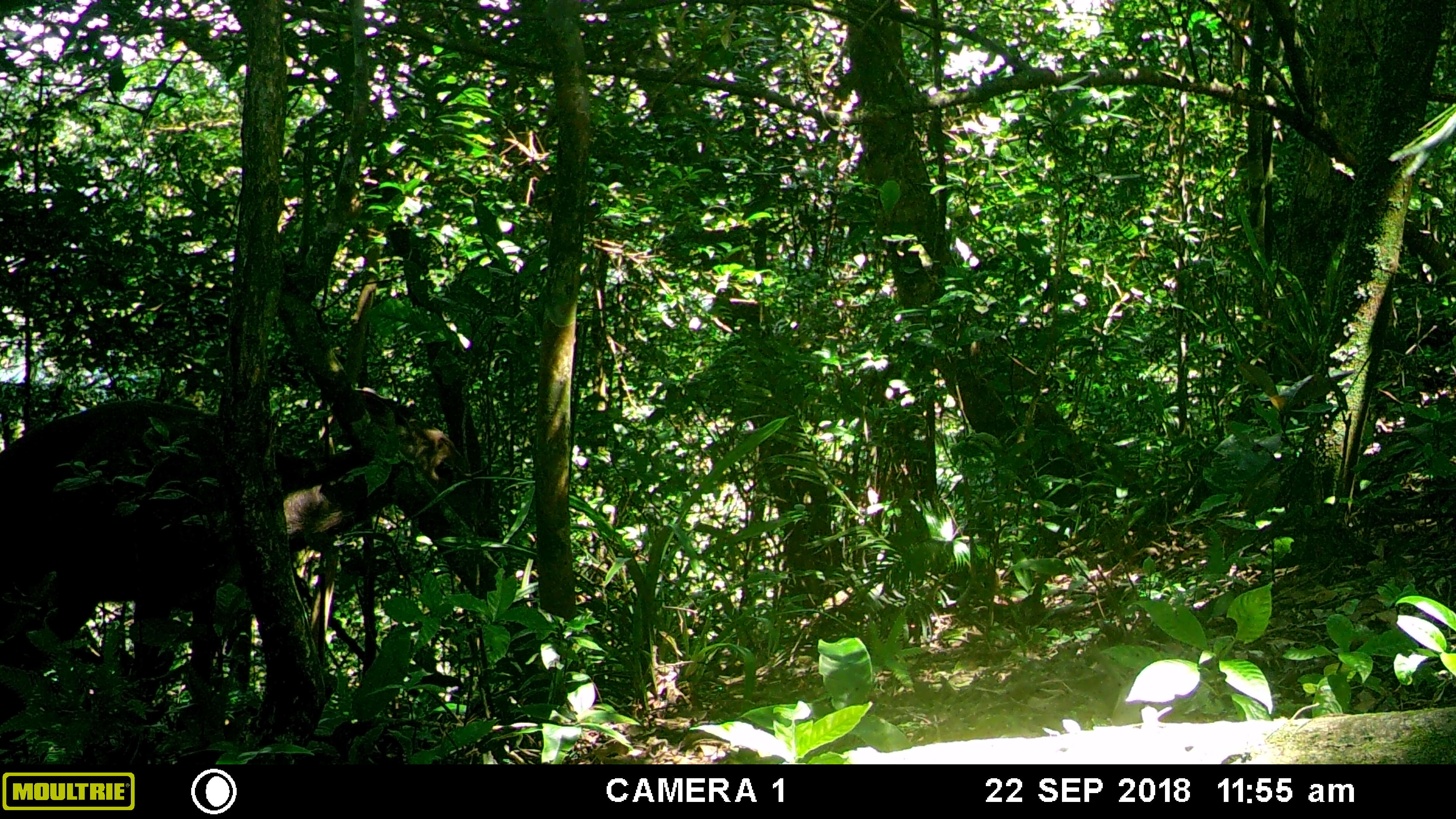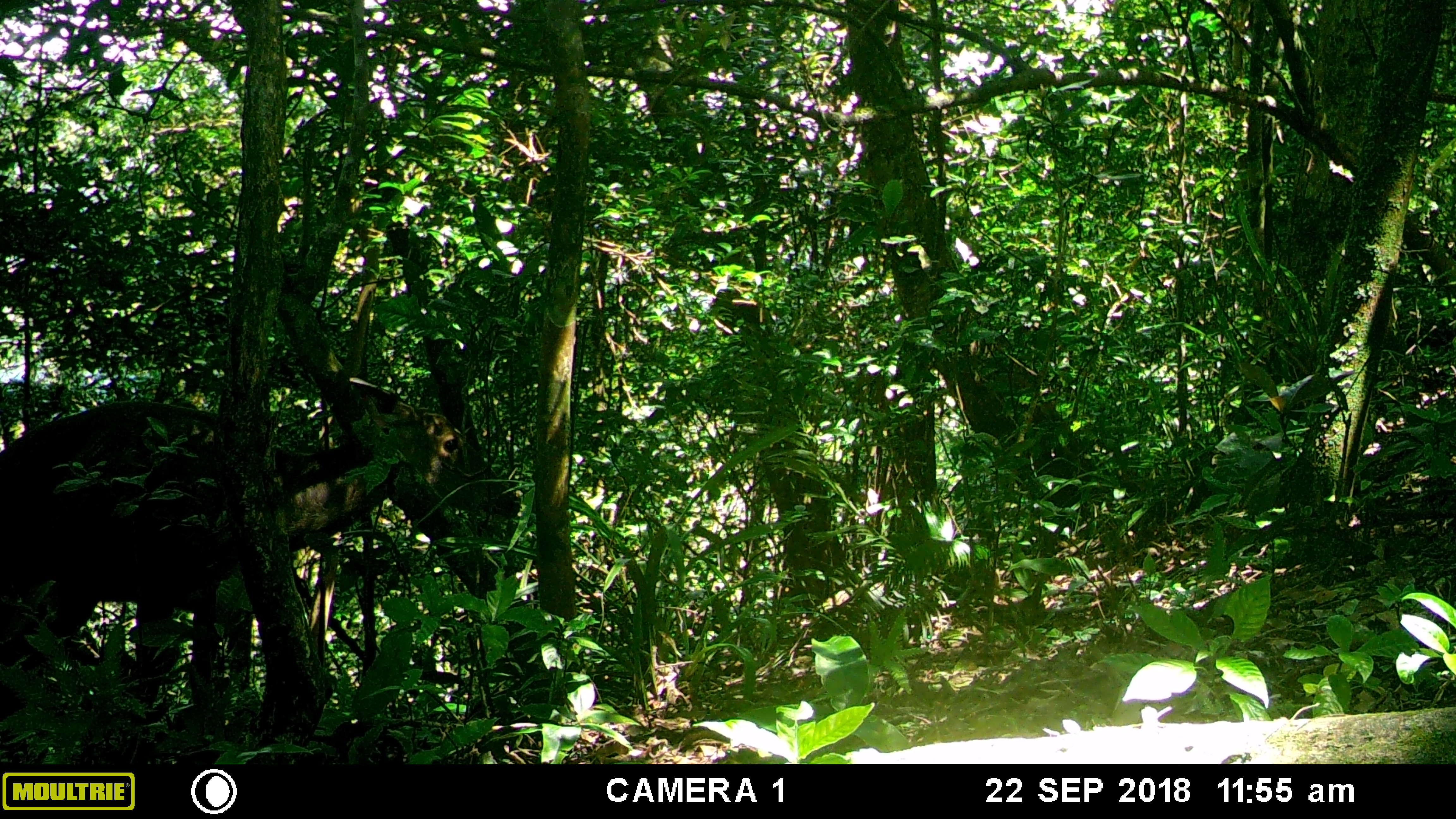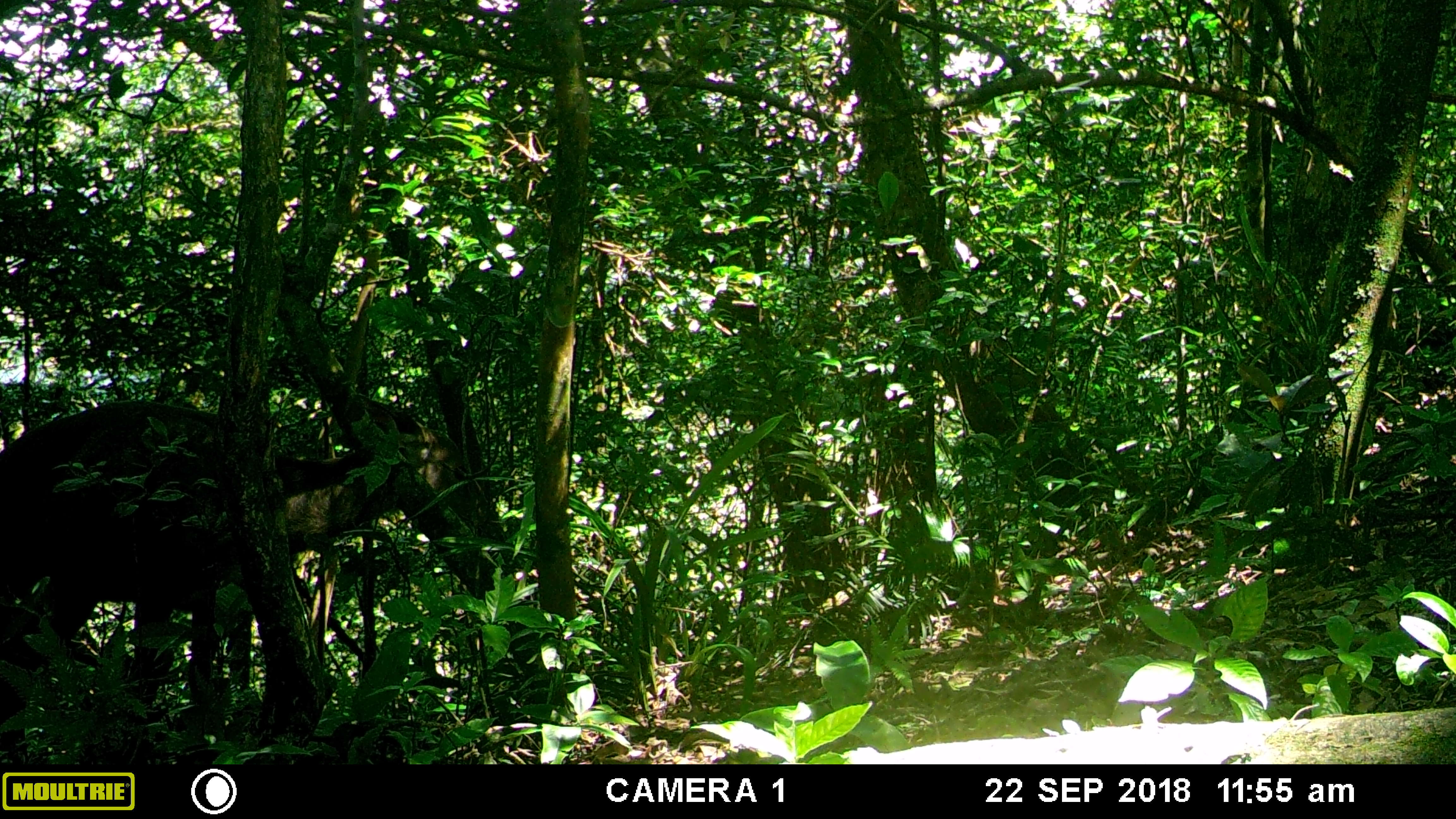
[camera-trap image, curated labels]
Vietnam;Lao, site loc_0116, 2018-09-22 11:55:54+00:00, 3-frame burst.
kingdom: Animalia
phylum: Chordata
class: Mammalia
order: Artiodactyla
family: Cervidae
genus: Rusa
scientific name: Rusa unicolor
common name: sambar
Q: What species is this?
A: Sambar (Rusa unicolor).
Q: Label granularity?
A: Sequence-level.